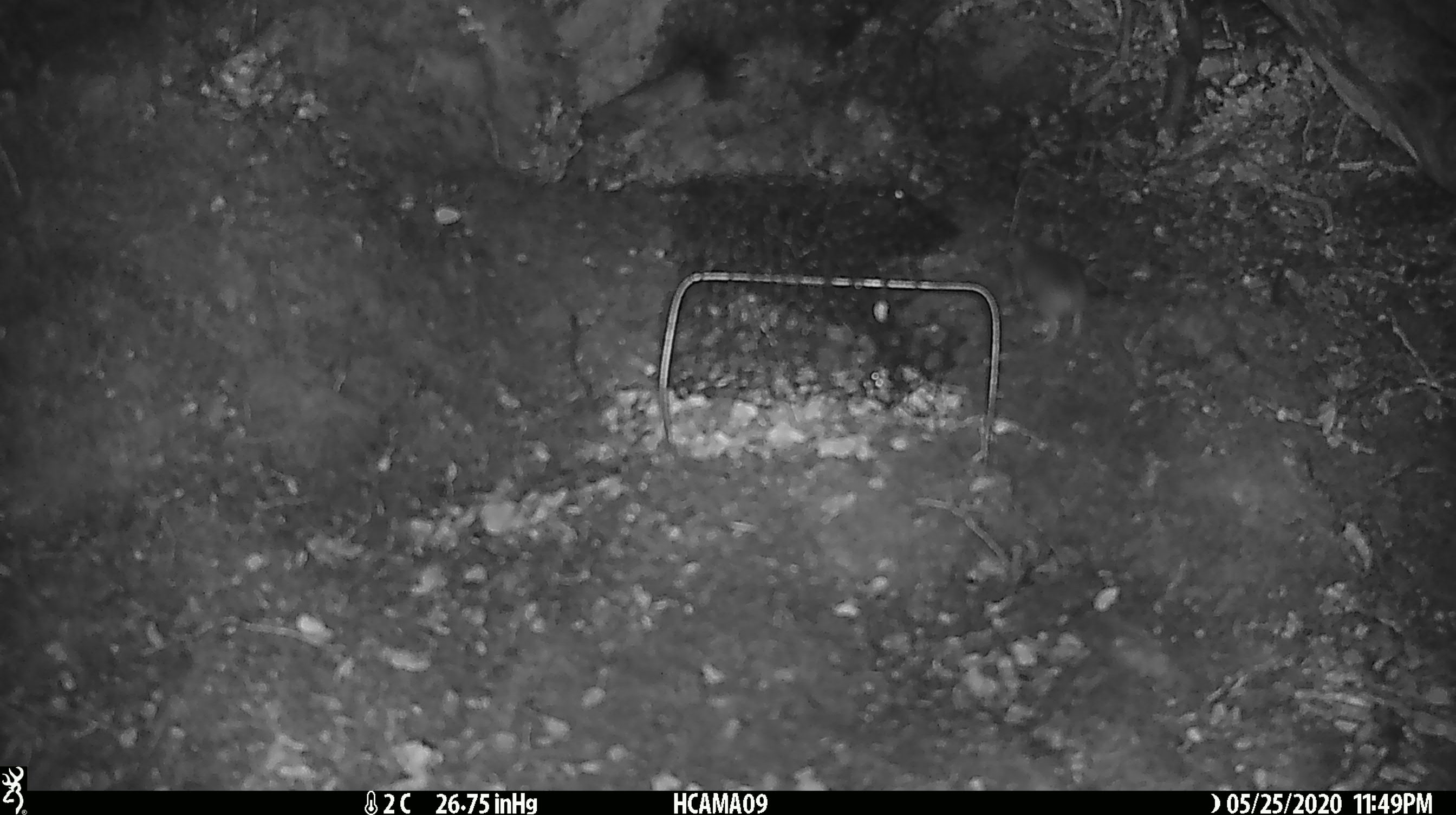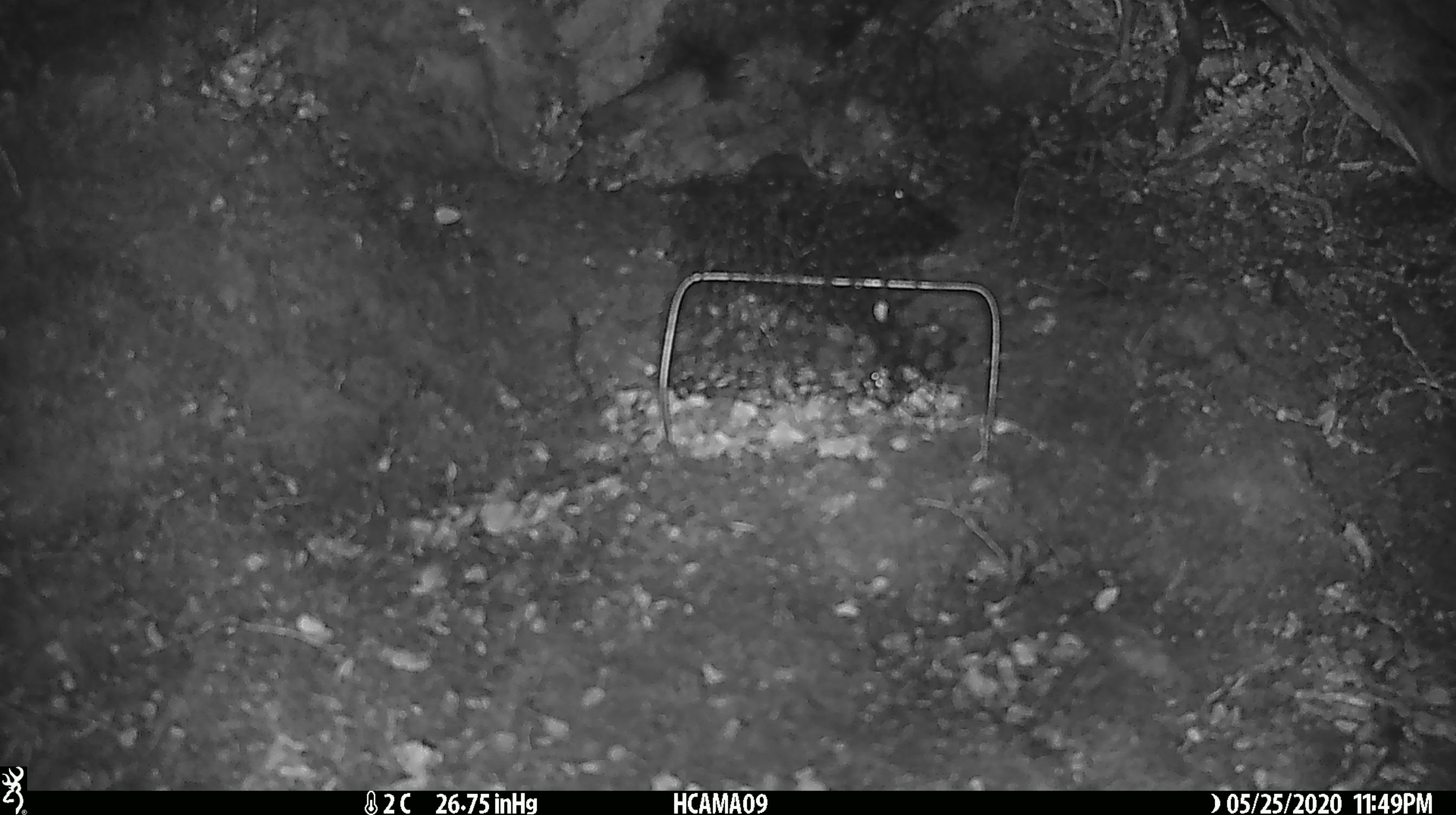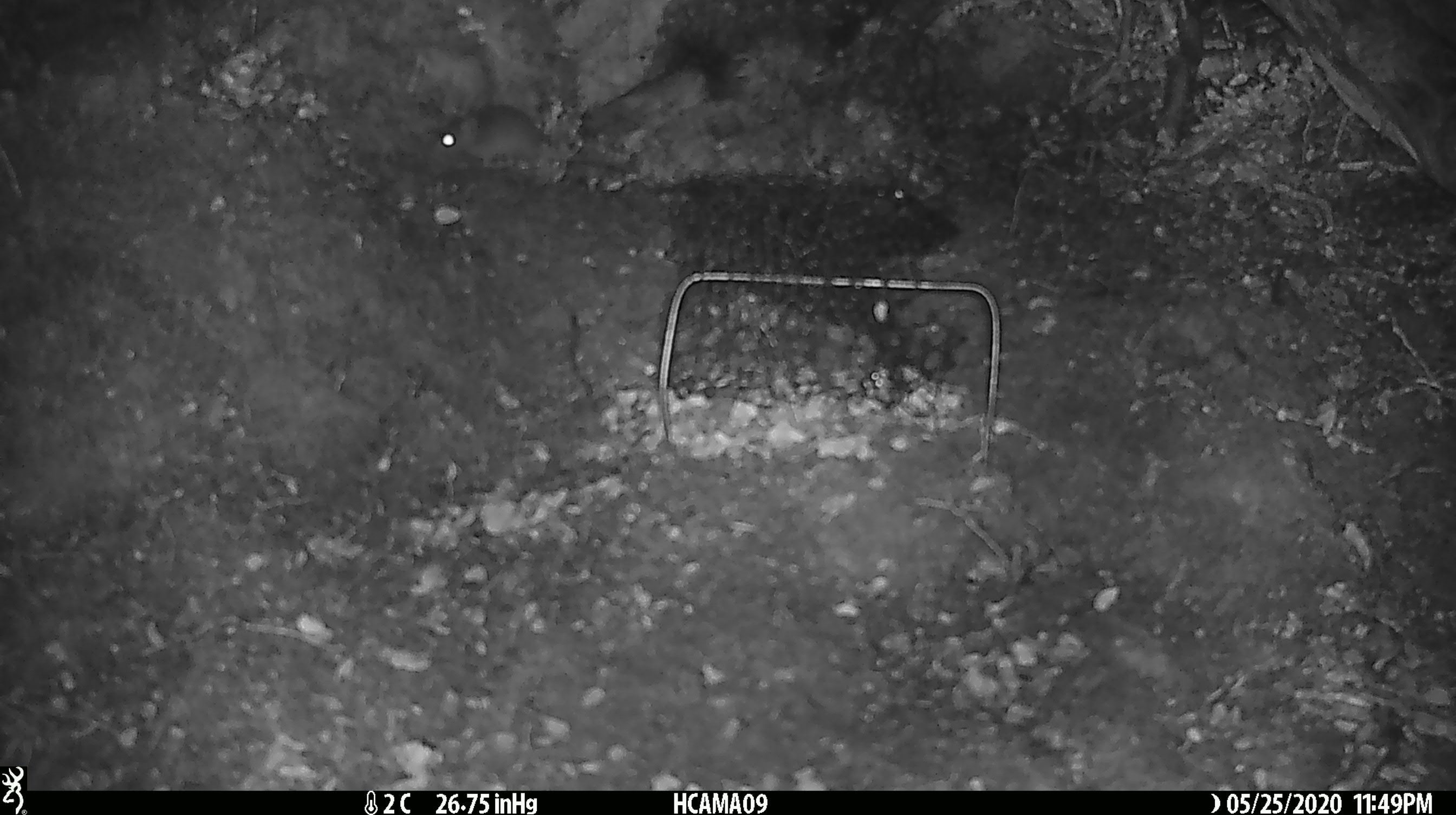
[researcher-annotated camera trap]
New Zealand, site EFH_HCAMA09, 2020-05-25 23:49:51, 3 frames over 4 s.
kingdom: Animalia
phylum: Chordata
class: Mammalia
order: Rodentia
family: Muridae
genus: Mus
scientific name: Mus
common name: mouse